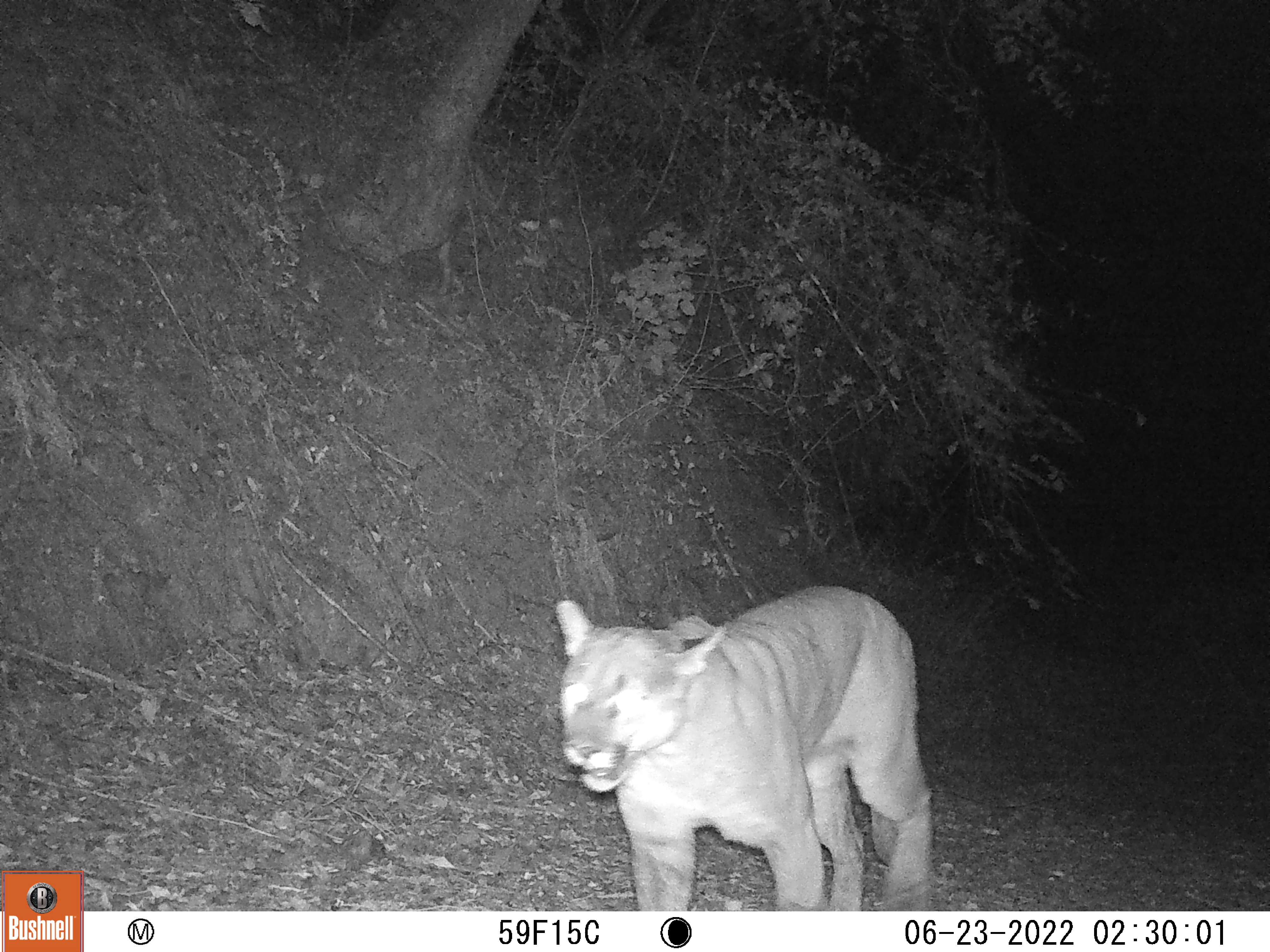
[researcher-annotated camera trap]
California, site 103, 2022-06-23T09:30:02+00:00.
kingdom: Animalia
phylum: Chordata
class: Mammalia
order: Carnivora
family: Felidae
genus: Puma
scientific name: Puma concolor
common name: puma